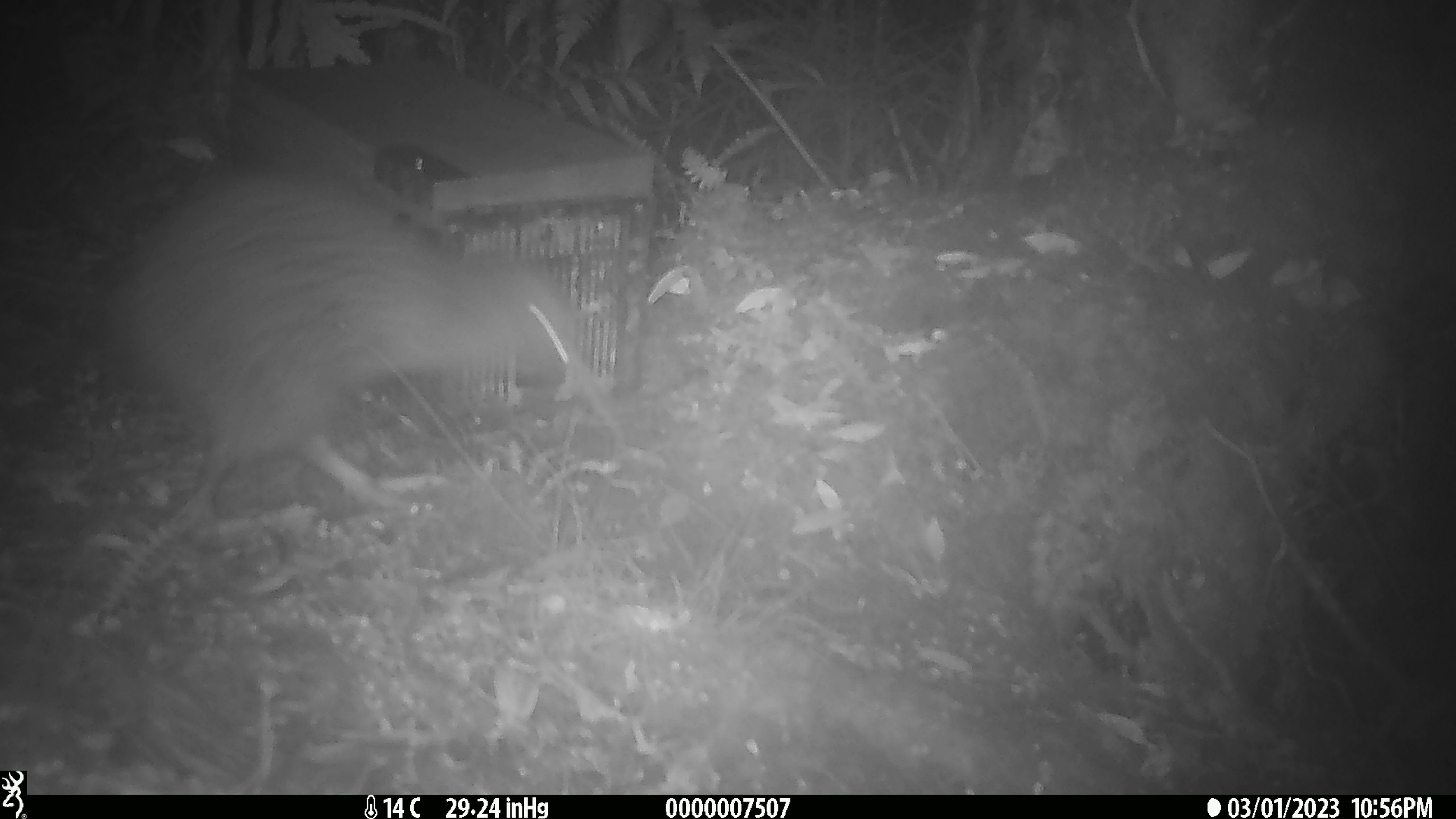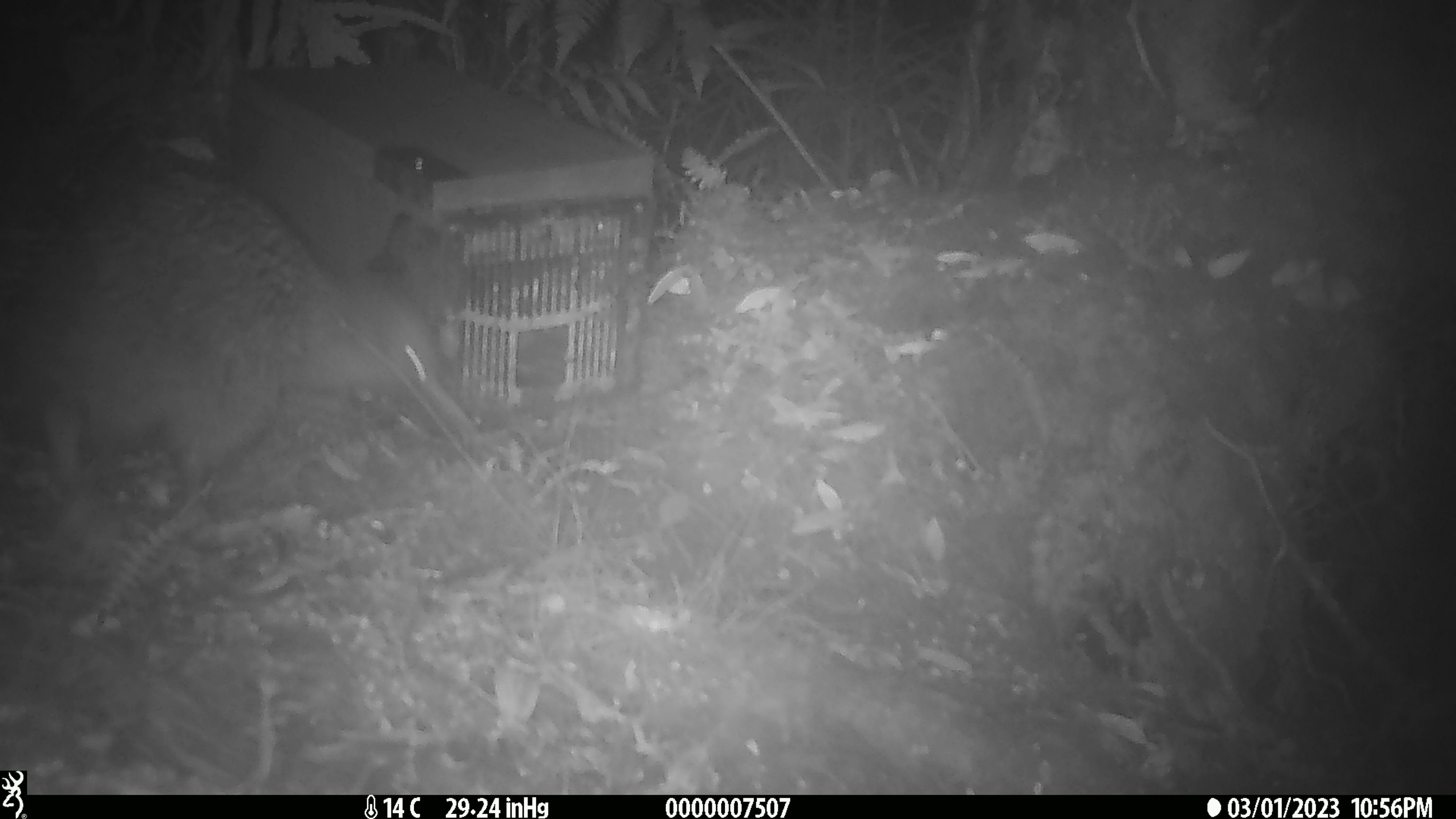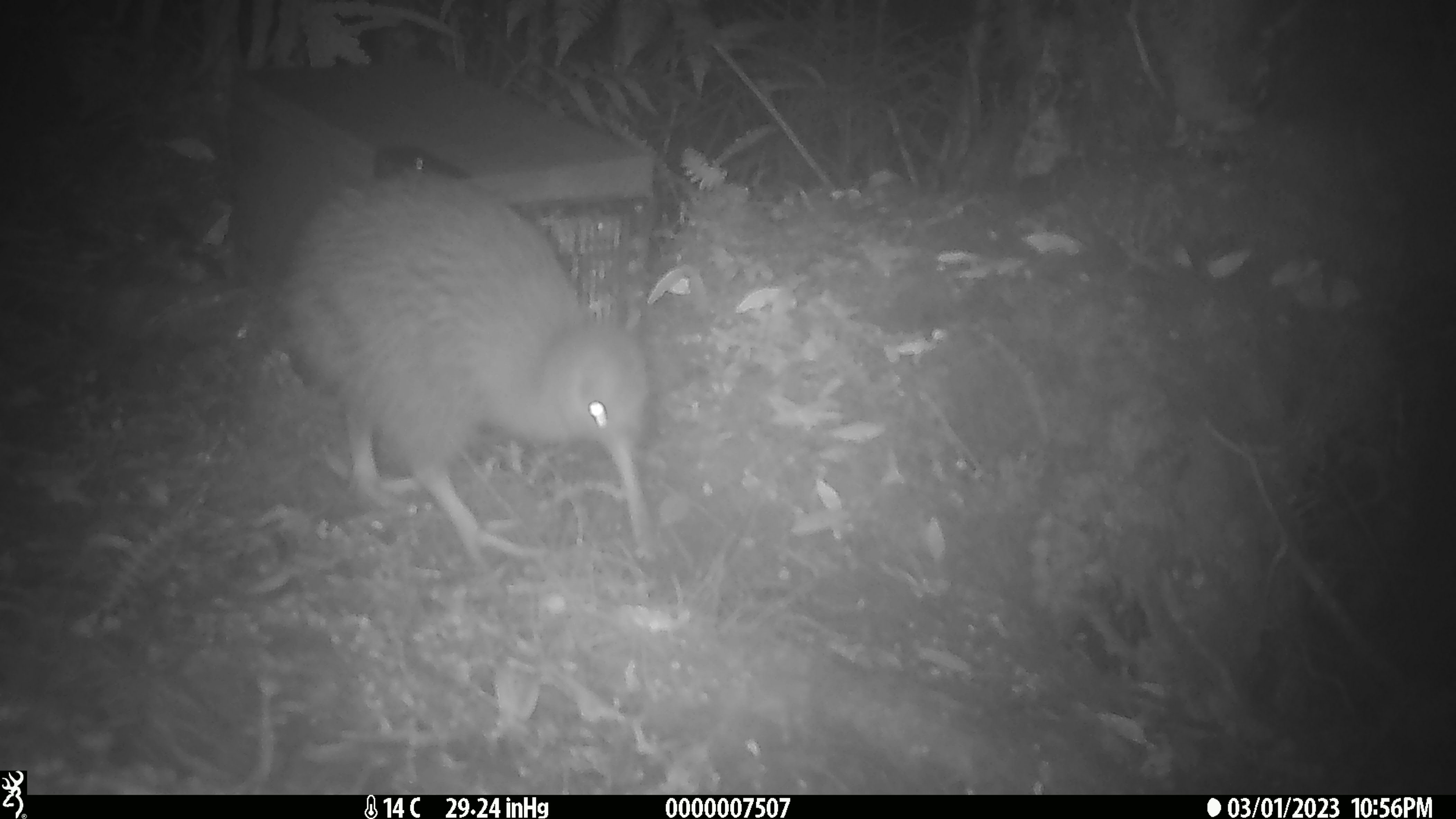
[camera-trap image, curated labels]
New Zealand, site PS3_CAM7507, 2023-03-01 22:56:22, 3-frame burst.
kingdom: Animalia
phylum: Chordata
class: Aves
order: Apterygiformes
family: Apterygidae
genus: Apteryx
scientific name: Apteryx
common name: kiwi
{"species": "kiwi (Apteryx)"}